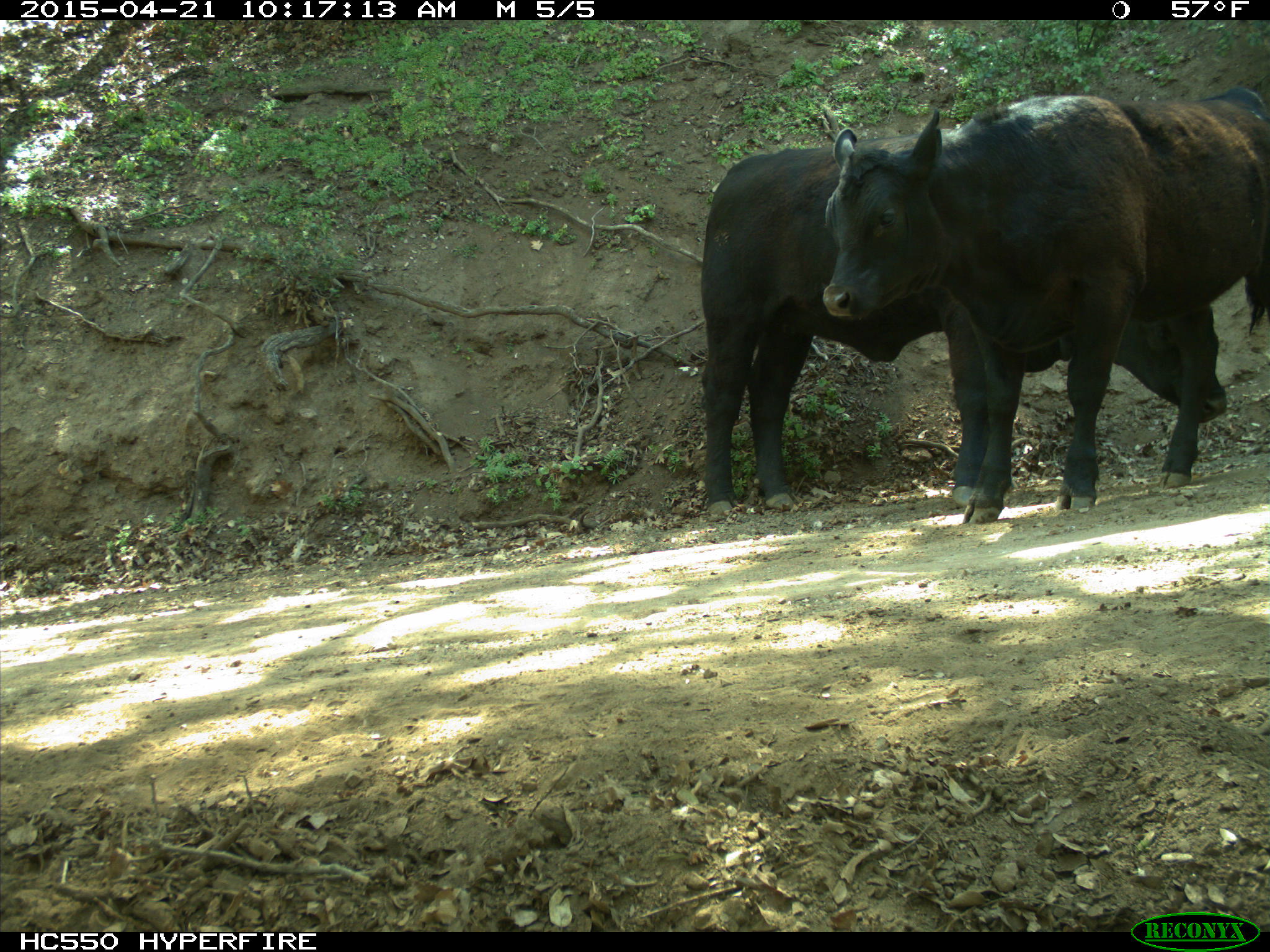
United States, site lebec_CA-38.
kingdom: Animalia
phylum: Chordata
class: Mammalia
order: Artiodactyla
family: Bovidae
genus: Bos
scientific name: Bos taurus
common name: domestic cow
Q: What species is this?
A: Bos taurus (domestic cow).